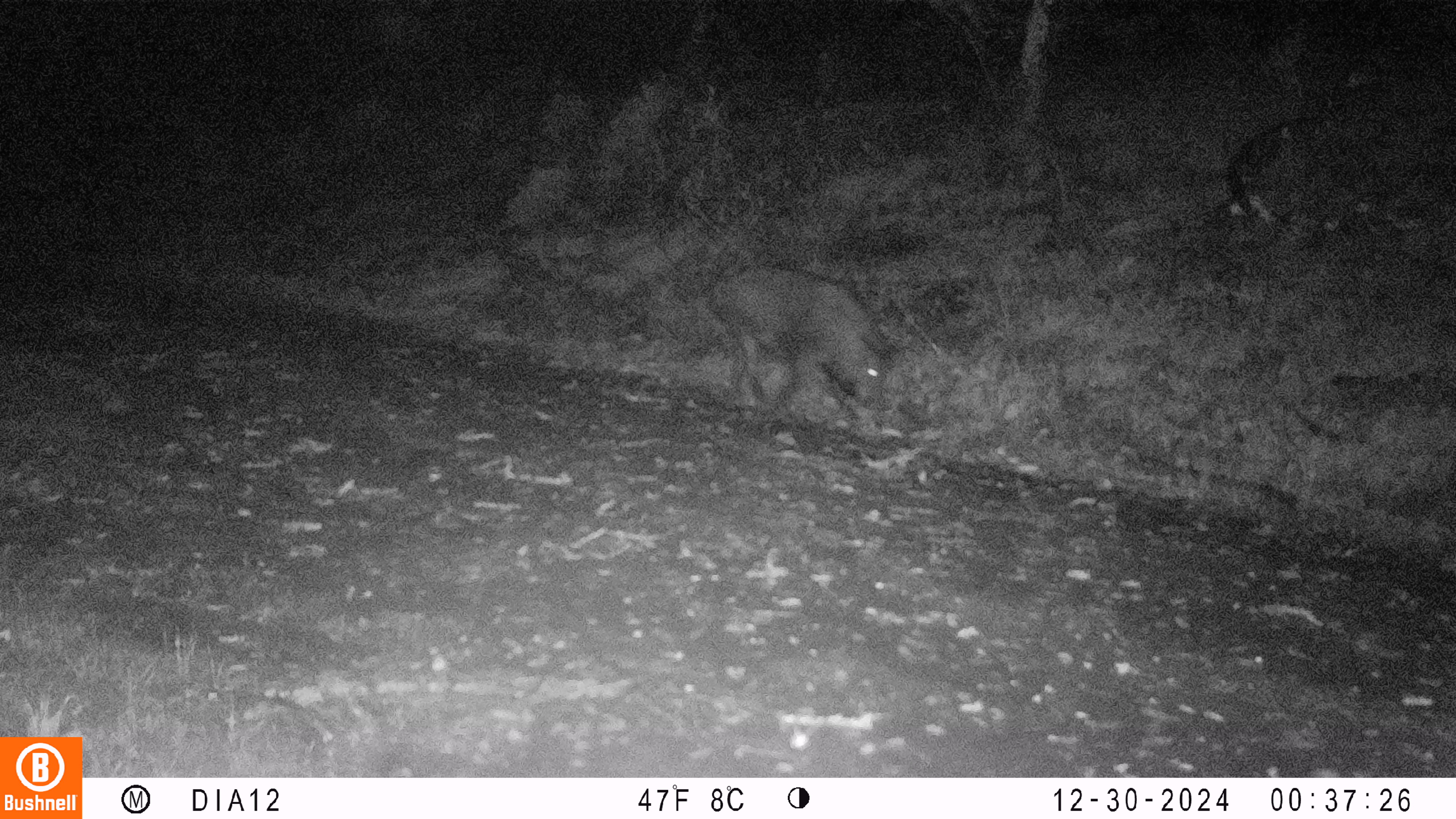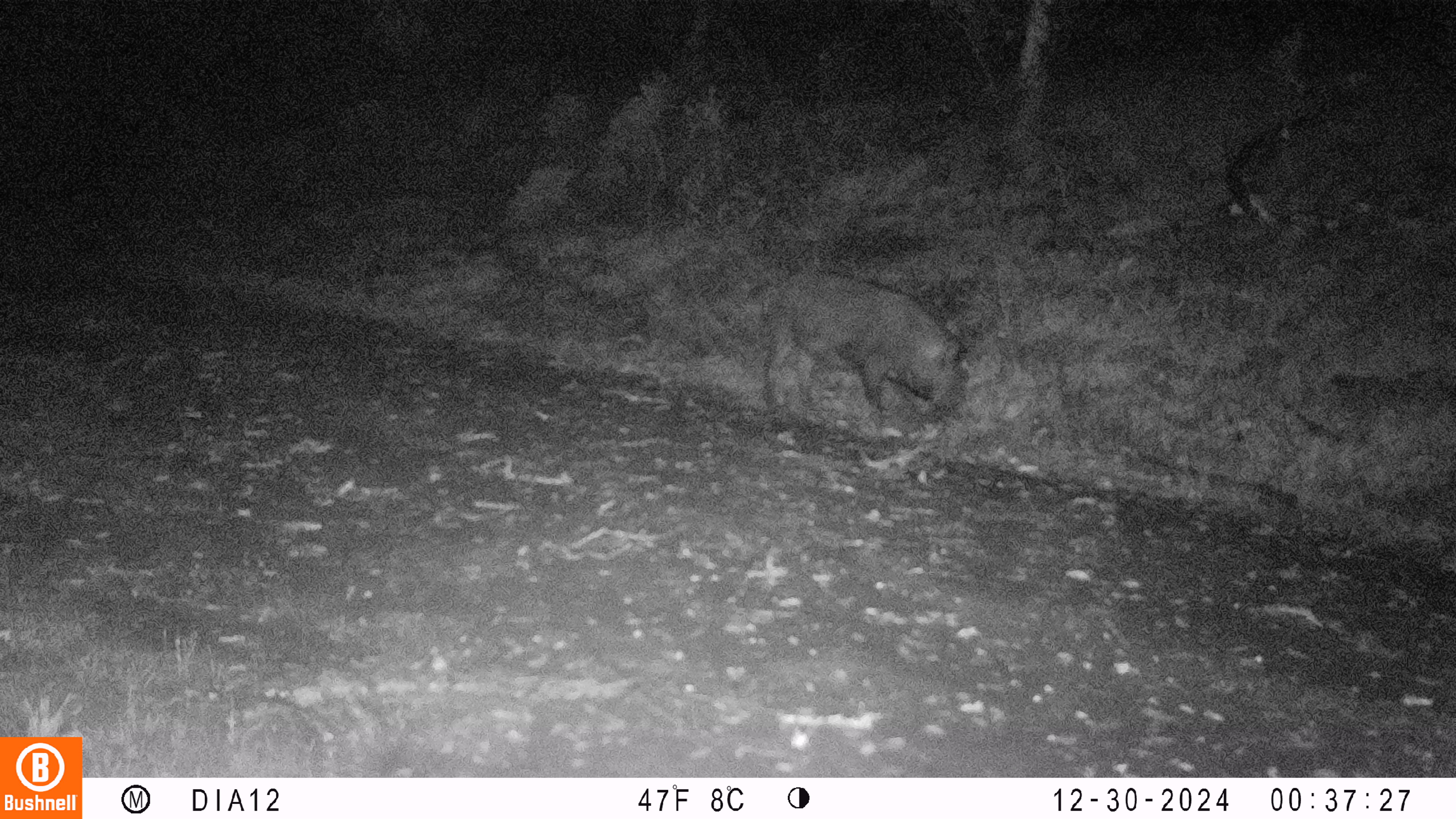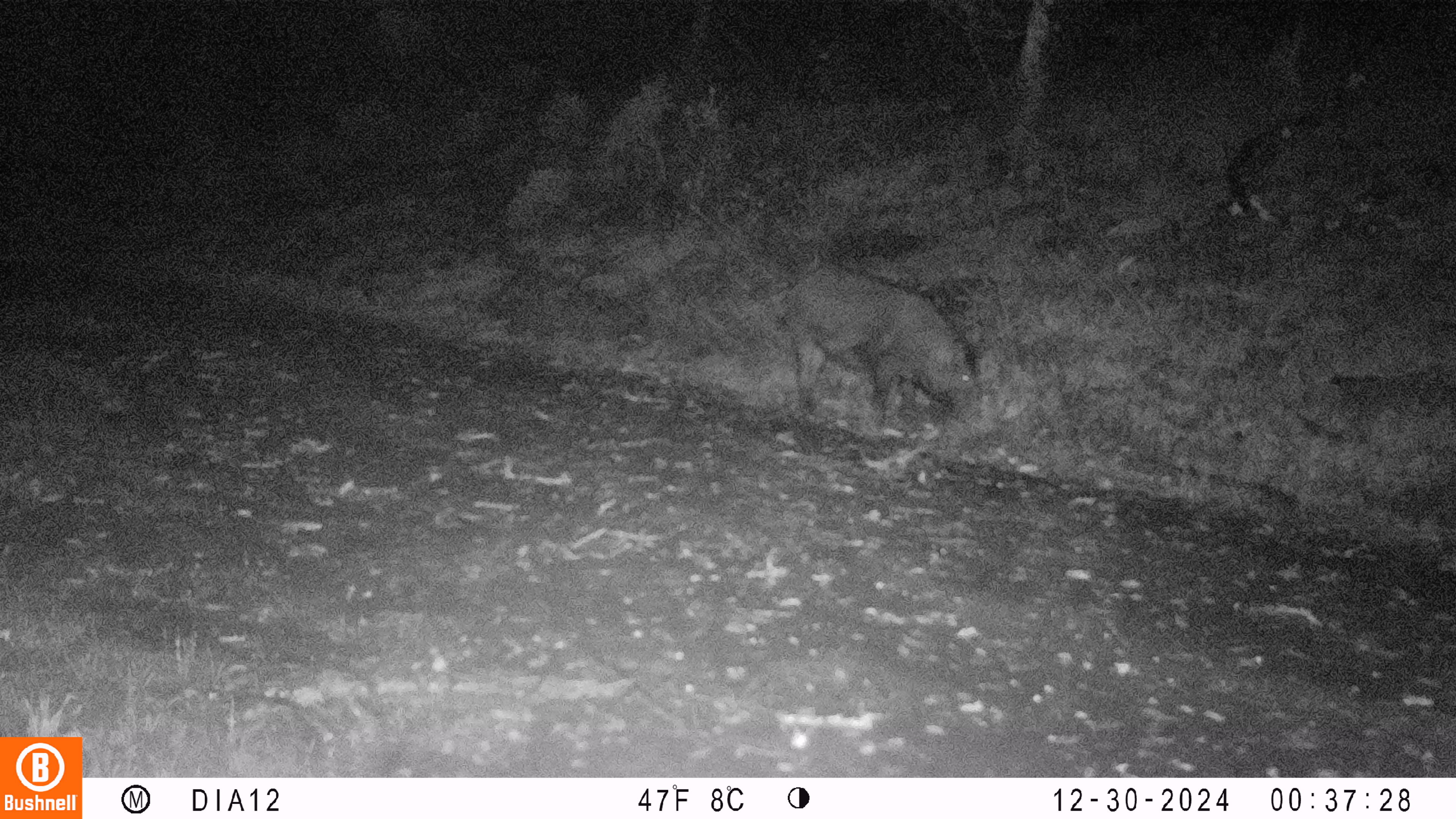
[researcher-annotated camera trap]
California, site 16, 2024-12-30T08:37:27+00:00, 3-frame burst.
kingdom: Animalia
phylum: Chordata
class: Mammalia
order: Artiodactyla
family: Suidae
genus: Sus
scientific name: Sus scrofa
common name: wild boar